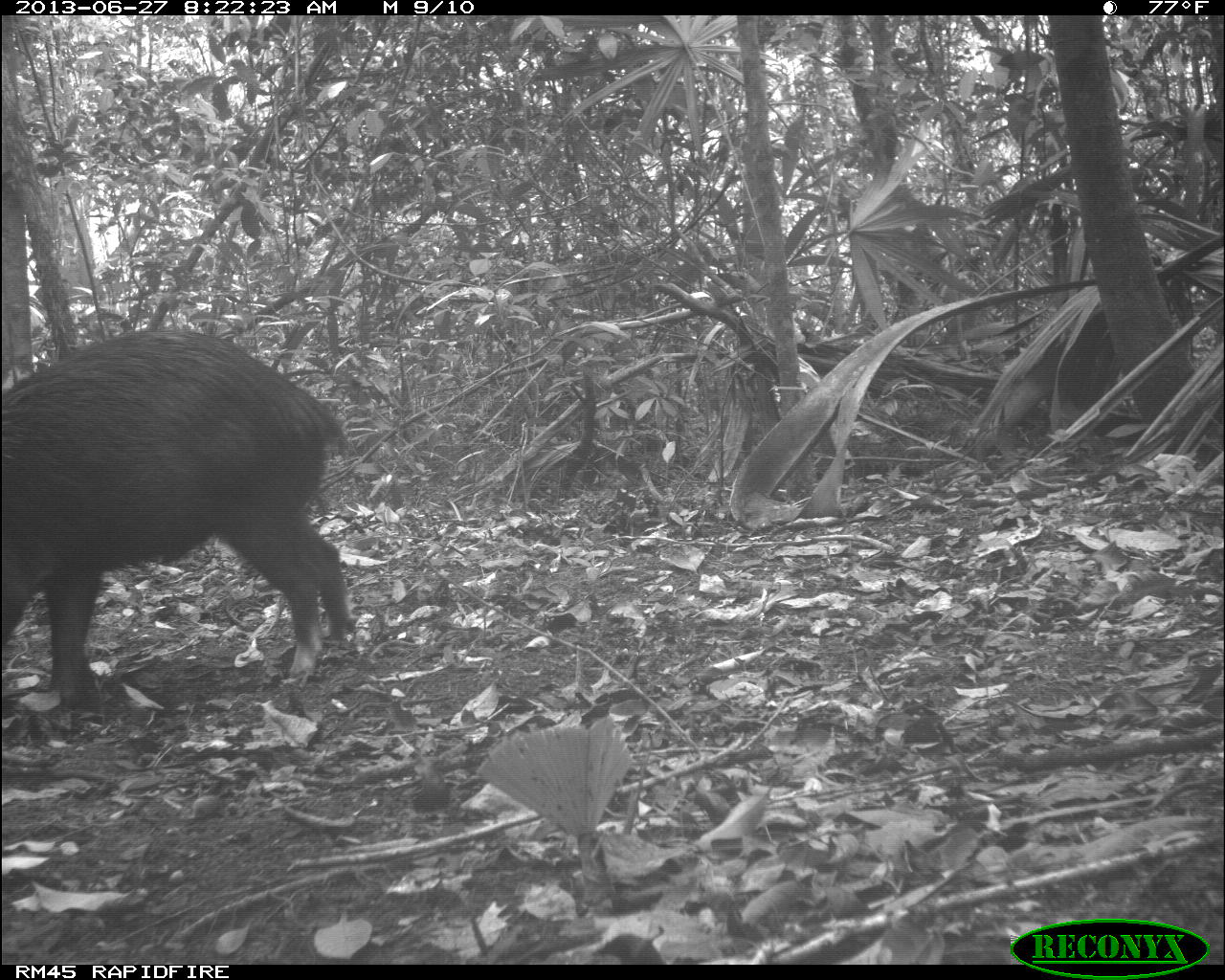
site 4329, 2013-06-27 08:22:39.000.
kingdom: Animalia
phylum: Chordata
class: Mammalia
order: Artiodactyla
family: Tayassuidae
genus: Tayassu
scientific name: Tayassu pecari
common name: white-lipped peccary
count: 3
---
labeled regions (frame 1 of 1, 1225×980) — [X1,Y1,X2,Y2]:
tayassu pecari: [0,323,357,713]